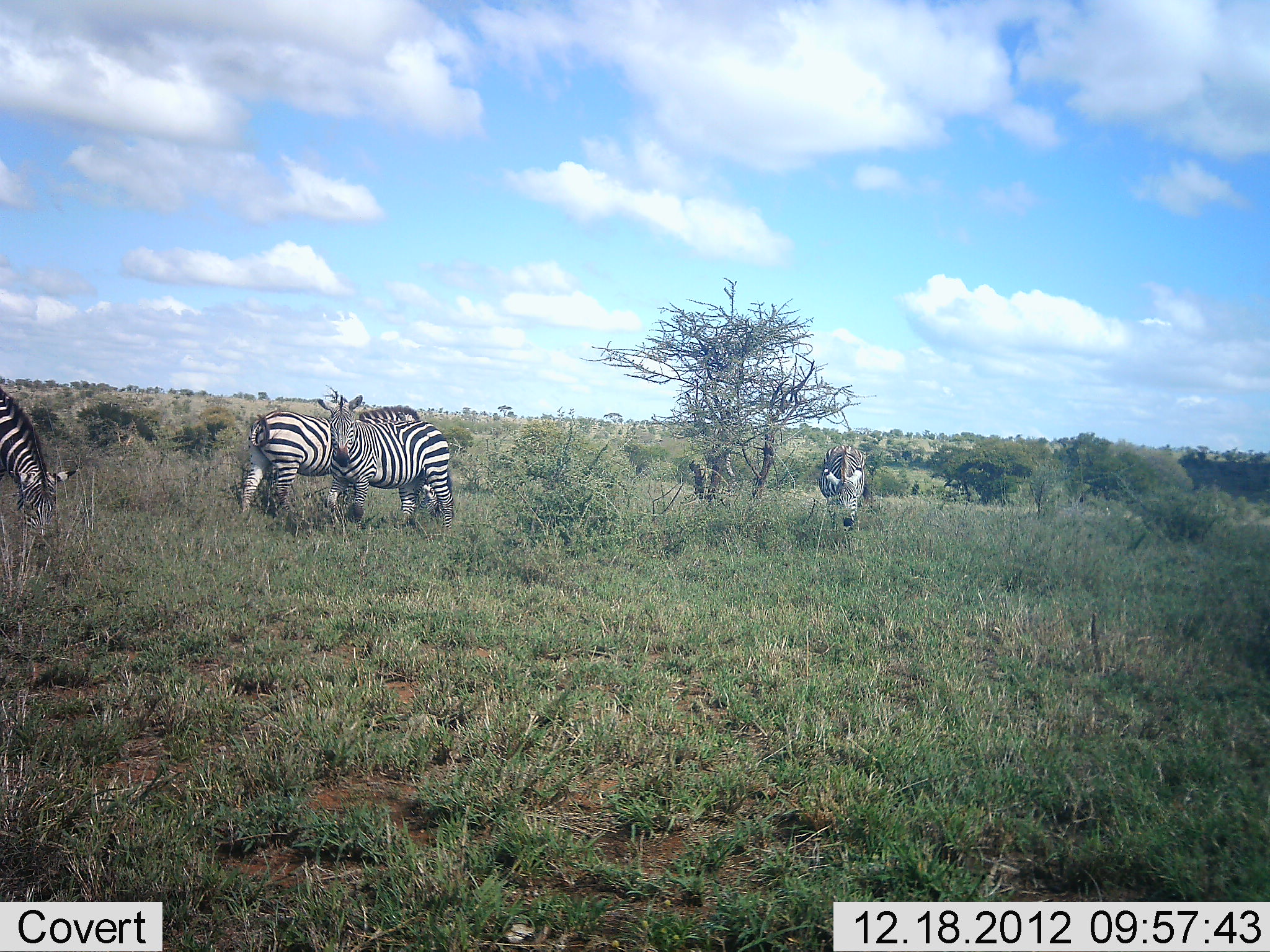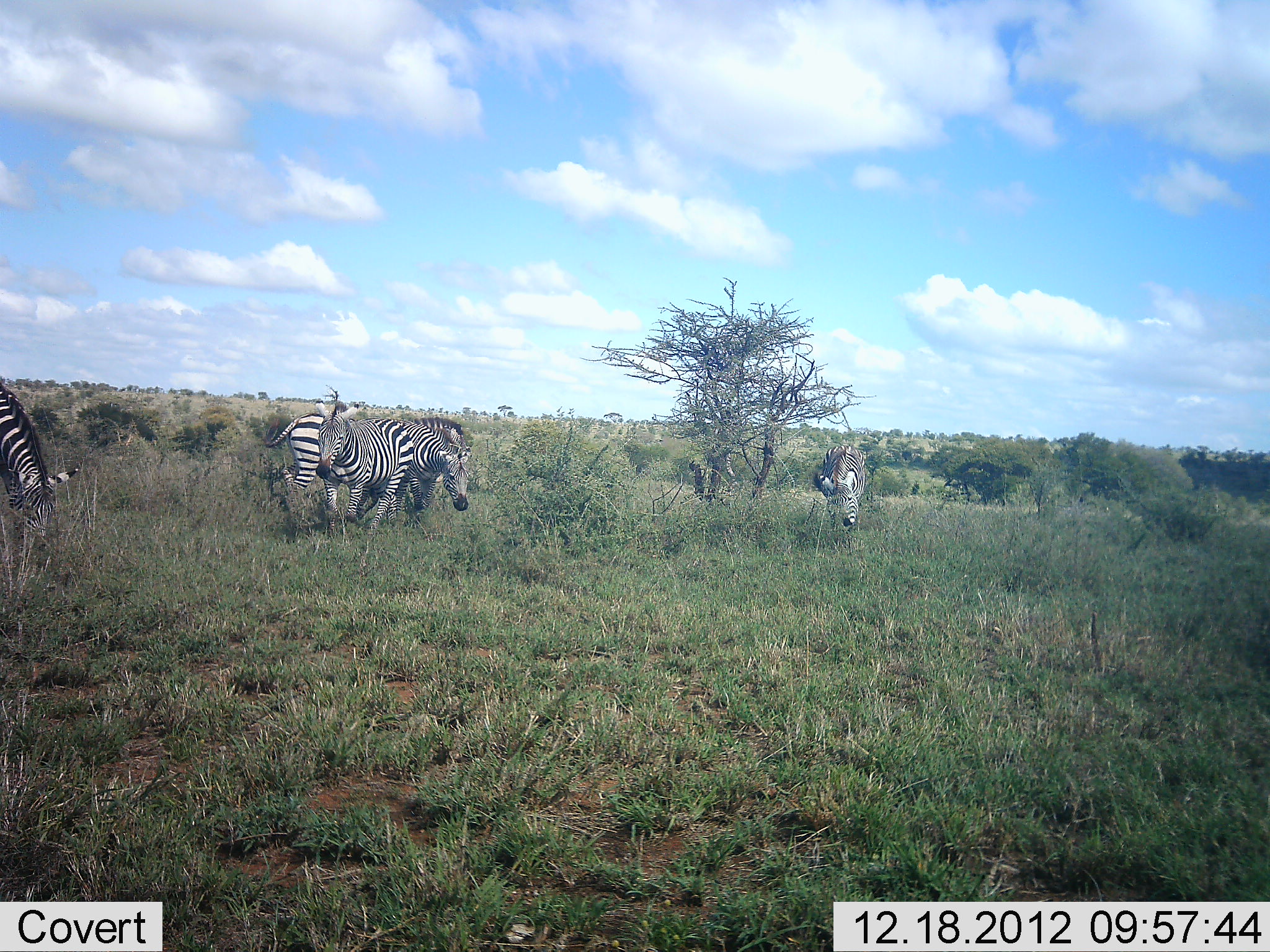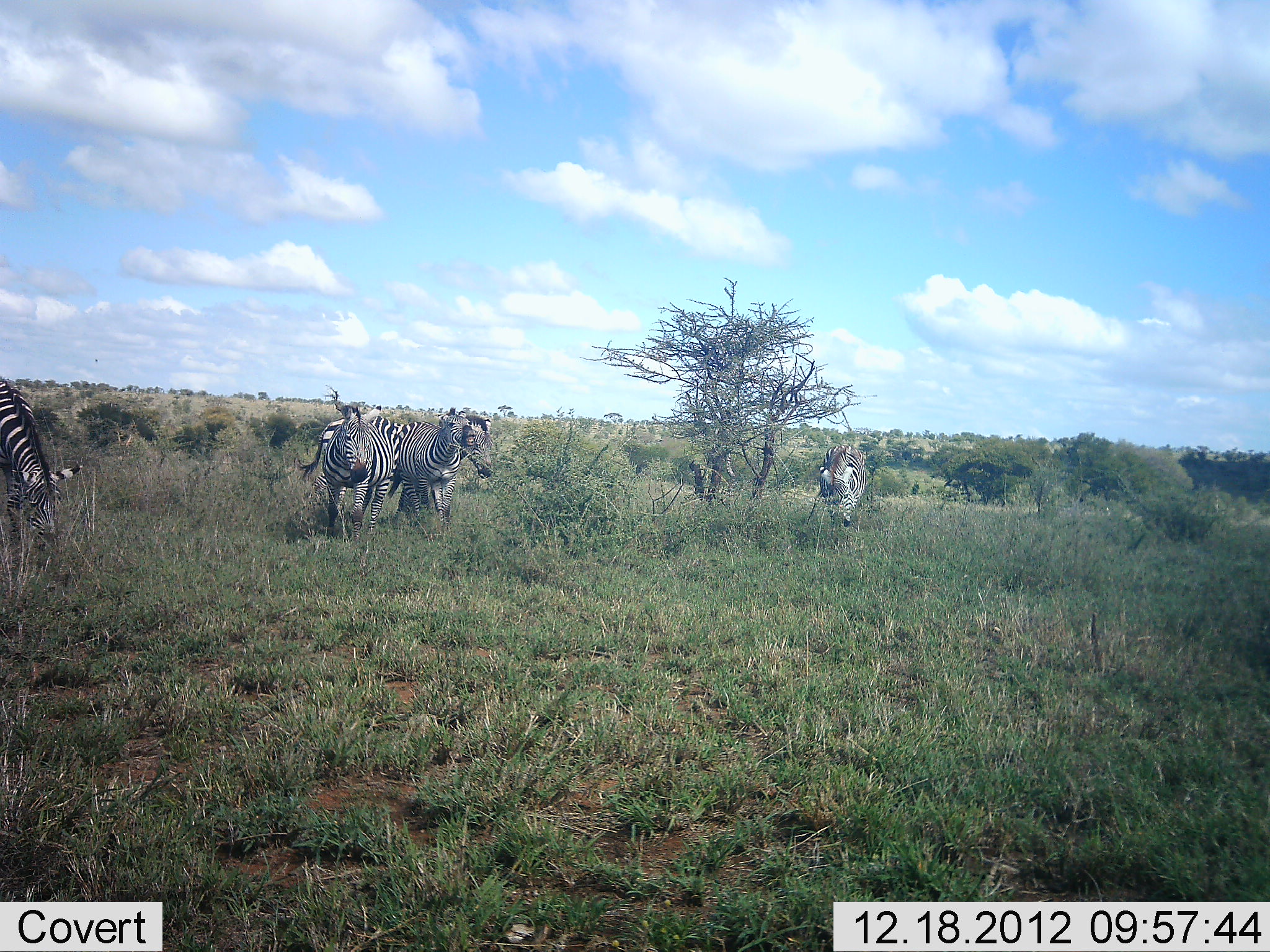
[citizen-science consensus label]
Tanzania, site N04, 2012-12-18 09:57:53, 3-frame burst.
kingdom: Animalia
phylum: Chordata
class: Mammalia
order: Perissodactyla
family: Equidae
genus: Equus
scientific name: Equus quagga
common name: plains zebra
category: zebra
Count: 5.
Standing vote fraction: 47%.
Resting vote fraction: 3%.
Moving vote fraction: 68%.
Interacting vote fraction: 13%.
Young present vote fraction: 0%.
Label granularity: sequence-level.